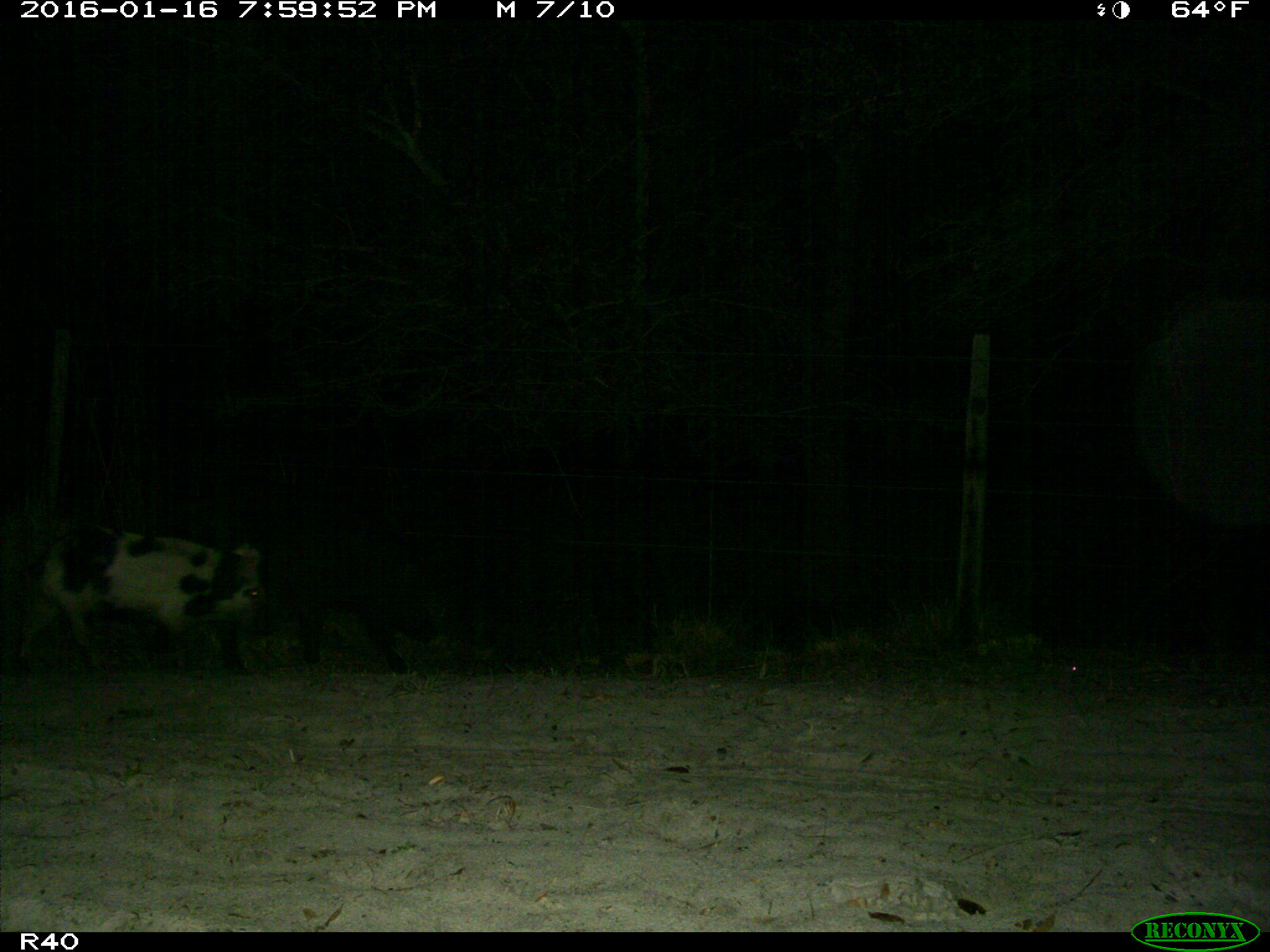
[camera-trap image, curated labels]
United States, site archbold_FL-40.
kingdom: Animalia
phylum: Chordata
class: Mammalia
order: Artiodactyla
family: Suidae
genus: Sus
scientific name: Sus scrofa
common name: wild boar